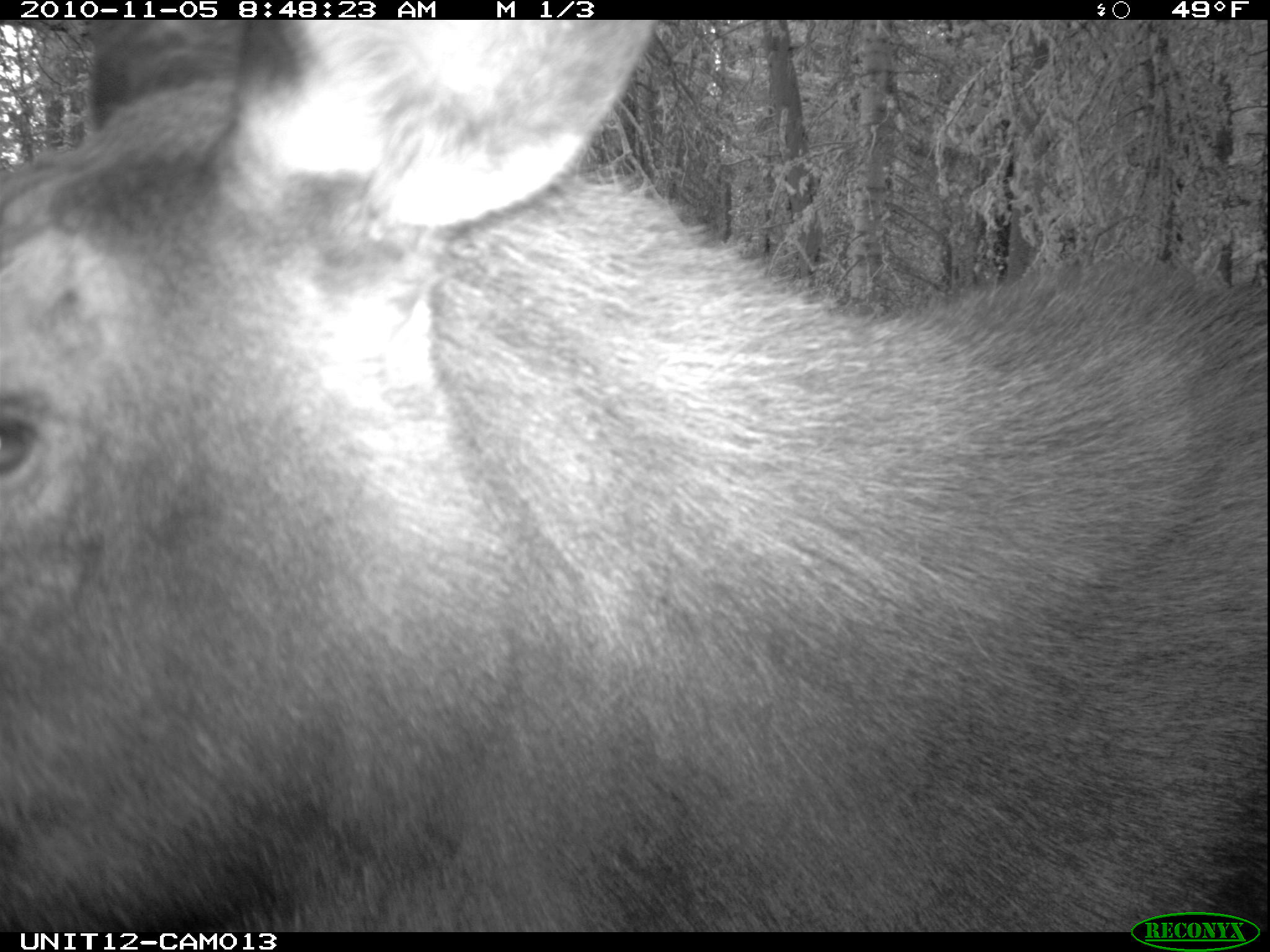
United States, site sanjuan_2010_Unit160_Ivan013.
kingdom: Animalia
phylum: Chordata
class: Mammalia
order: Artiodactyla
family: Cervidae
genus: Alces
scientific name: Alces alces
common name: moose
Alces alces (moose).